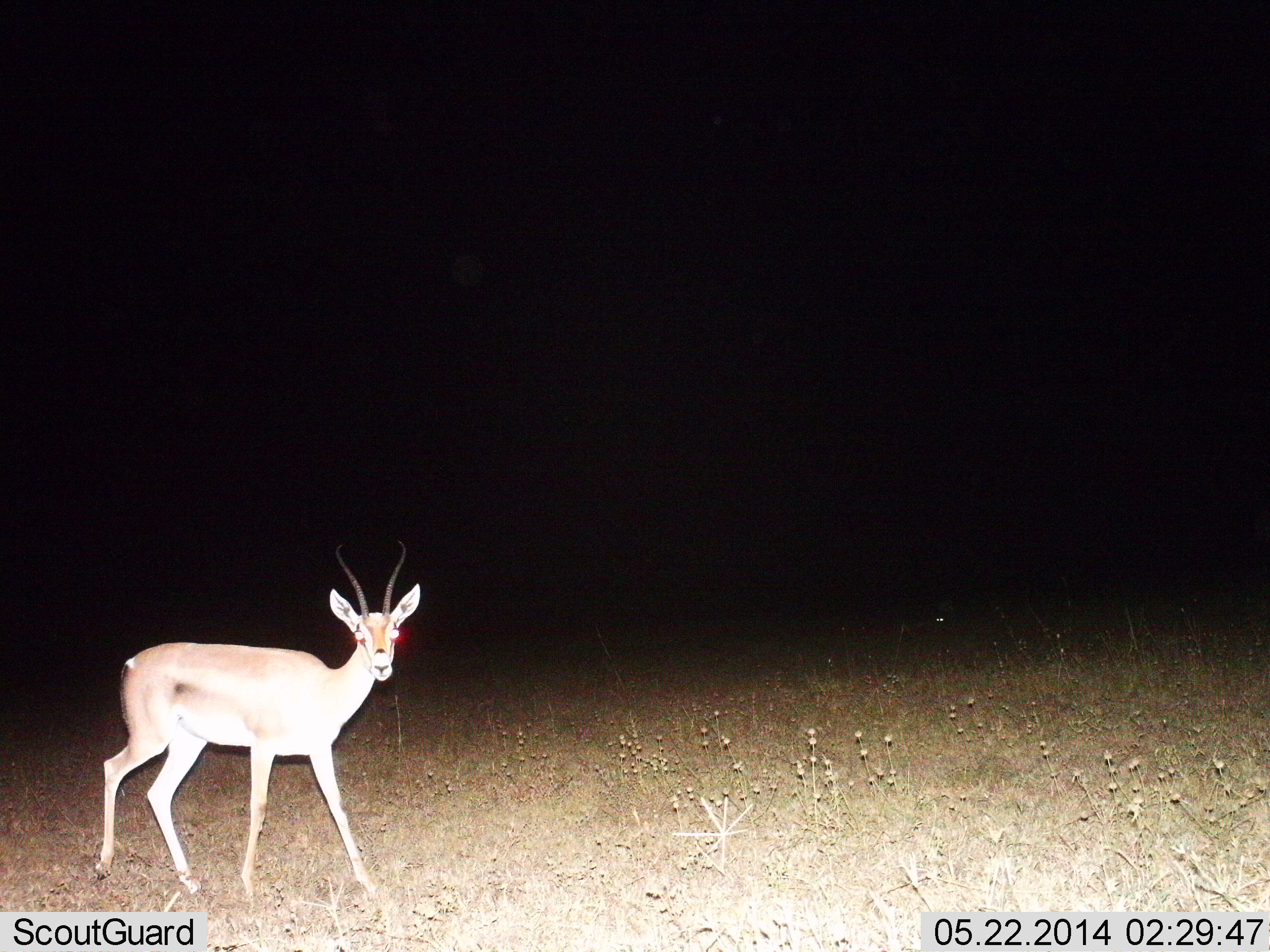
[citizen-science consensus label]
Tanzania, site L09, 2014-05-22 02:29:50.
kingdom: Animalia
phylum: Chordata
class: Mammalia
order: Artiodactyla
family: Bovidae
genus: Nanger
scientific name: Nanger granti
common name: grant's gazelle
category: gazellegrants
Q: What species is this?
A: Gazellegrants (grant's gazelle) (Nanger granti).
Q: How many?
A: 1.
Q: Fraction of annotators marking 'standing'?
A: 70%.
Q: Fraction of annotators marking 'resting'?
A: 0%.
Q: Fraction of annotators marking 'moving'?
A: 30%.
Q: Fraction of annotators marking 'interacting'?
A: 0%.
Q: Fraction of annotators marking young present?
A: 0%.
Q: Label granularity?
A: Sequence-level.